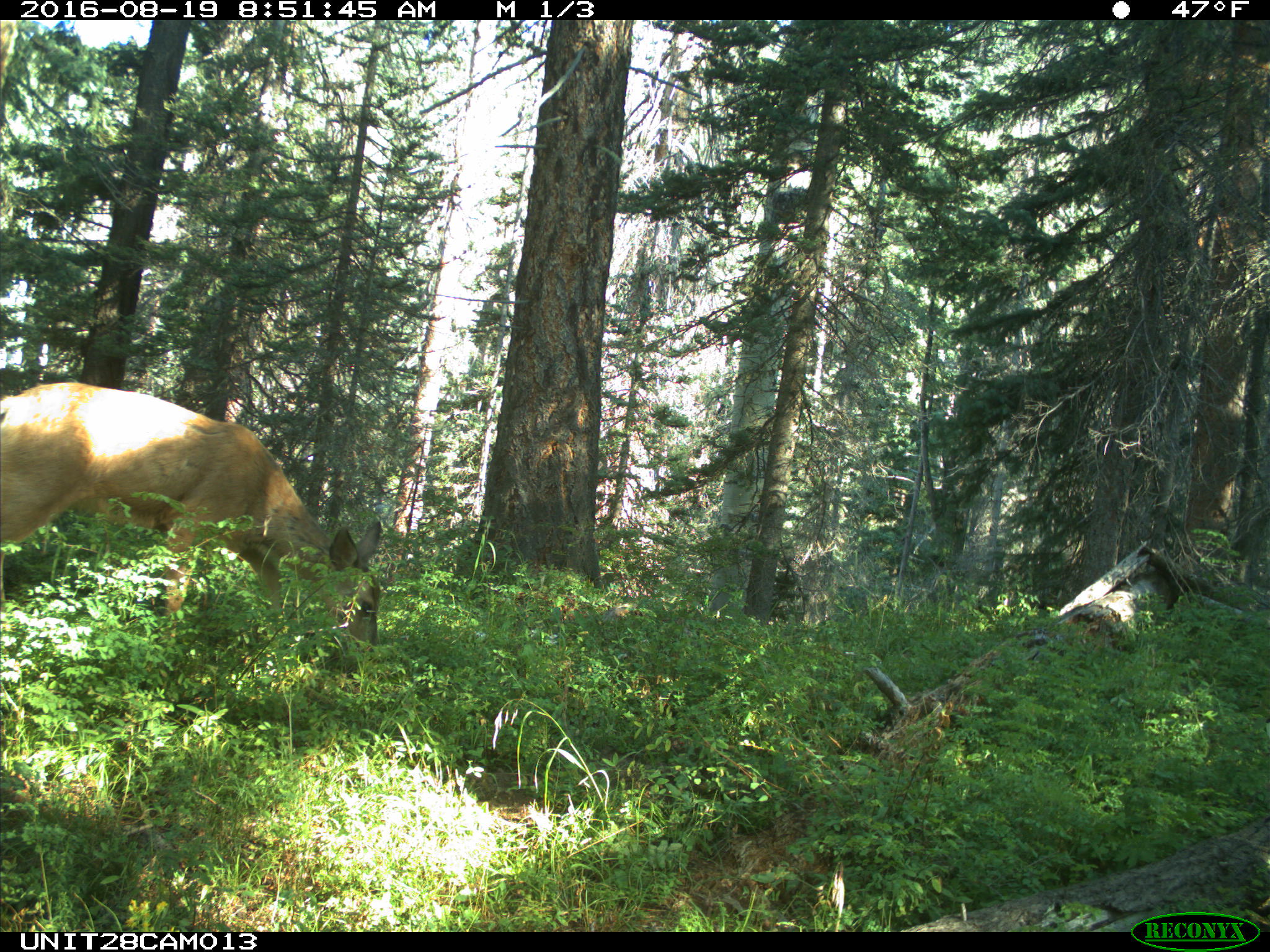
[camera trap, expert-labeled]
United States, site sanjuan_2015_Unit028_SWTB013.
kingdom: Animalia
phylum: Chordata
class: Mammalia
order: Artiodactyla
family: Cervidae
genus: Odocoileus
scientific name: Odocoileus hemionus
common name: mule deer